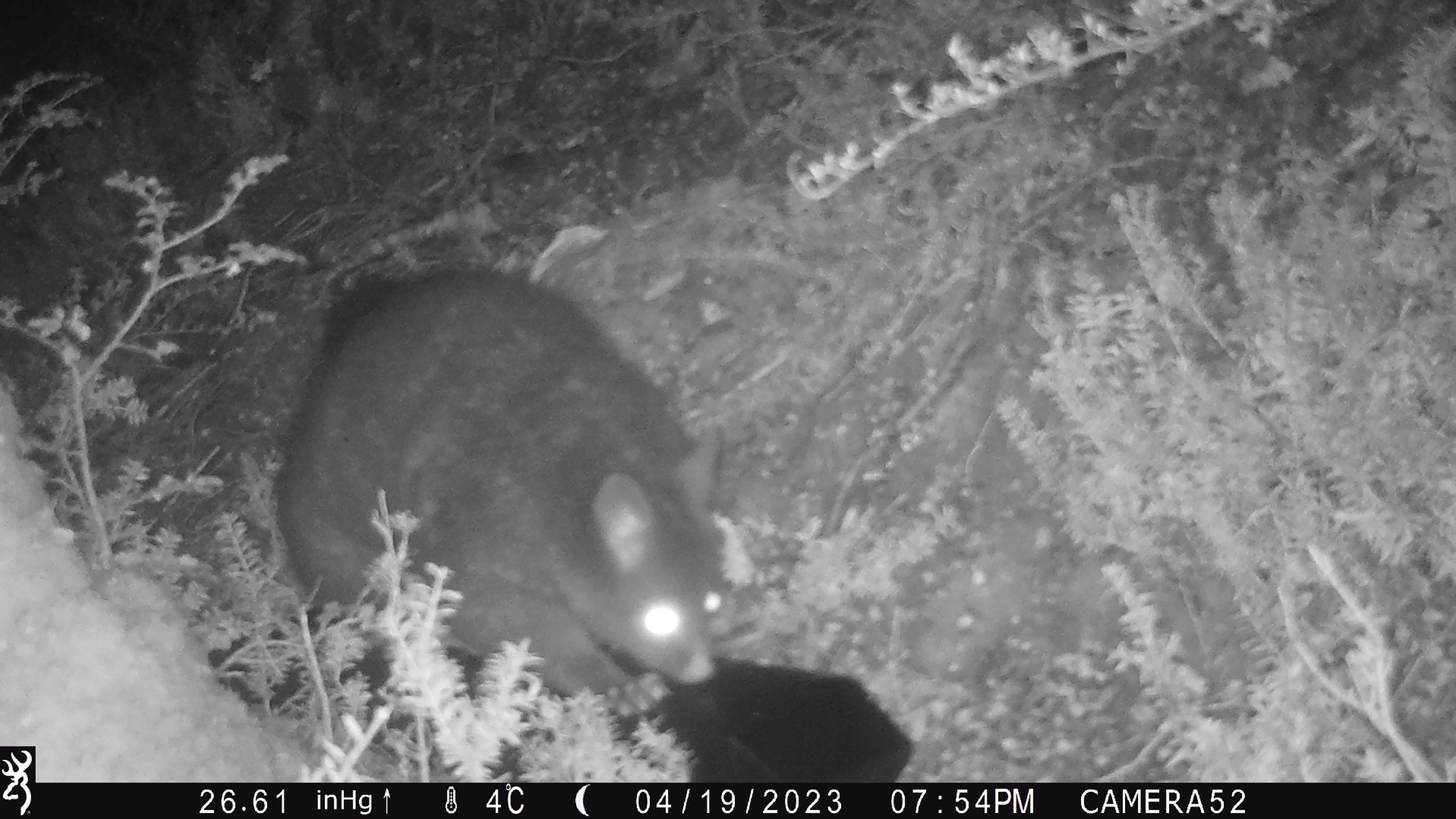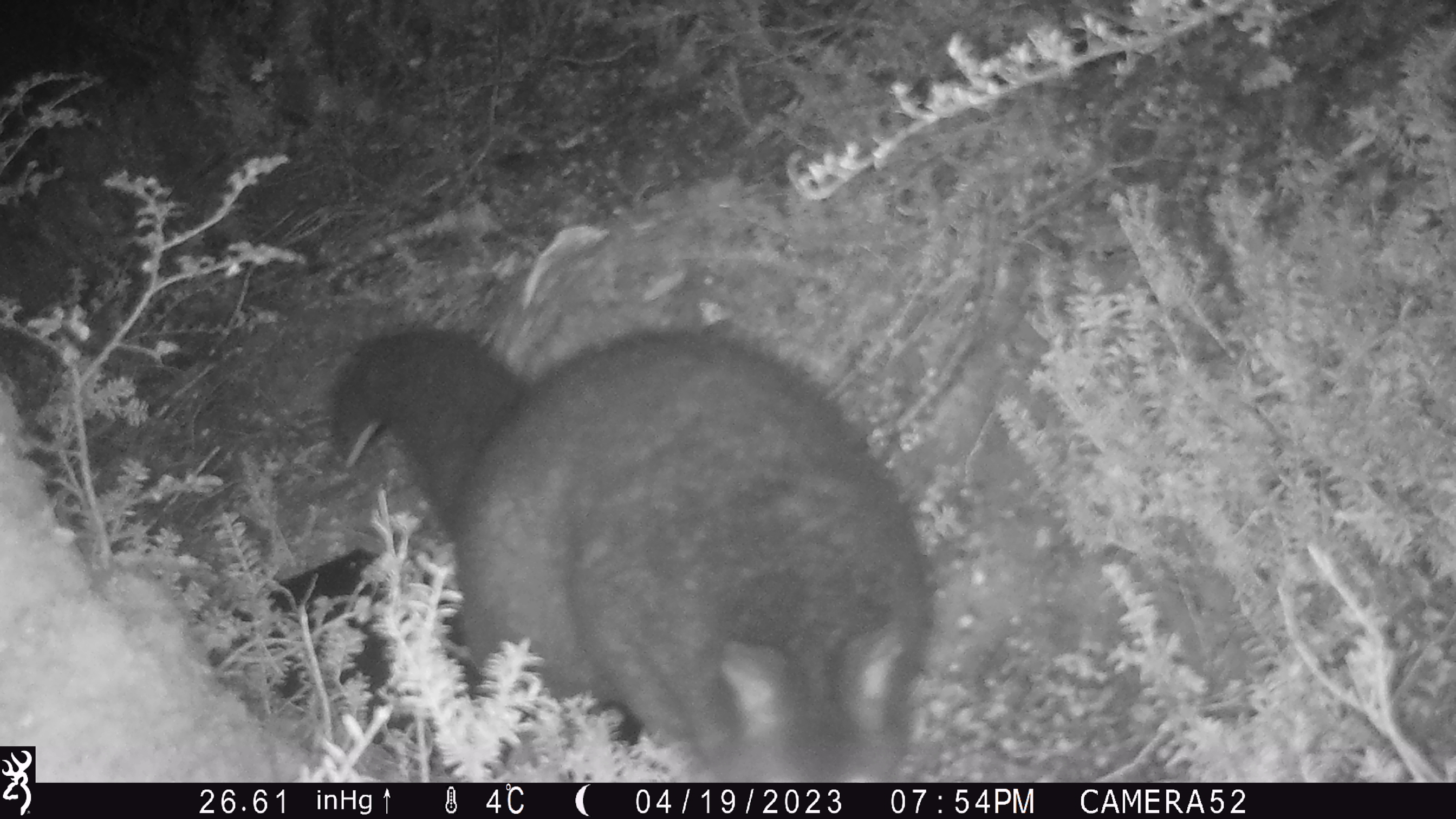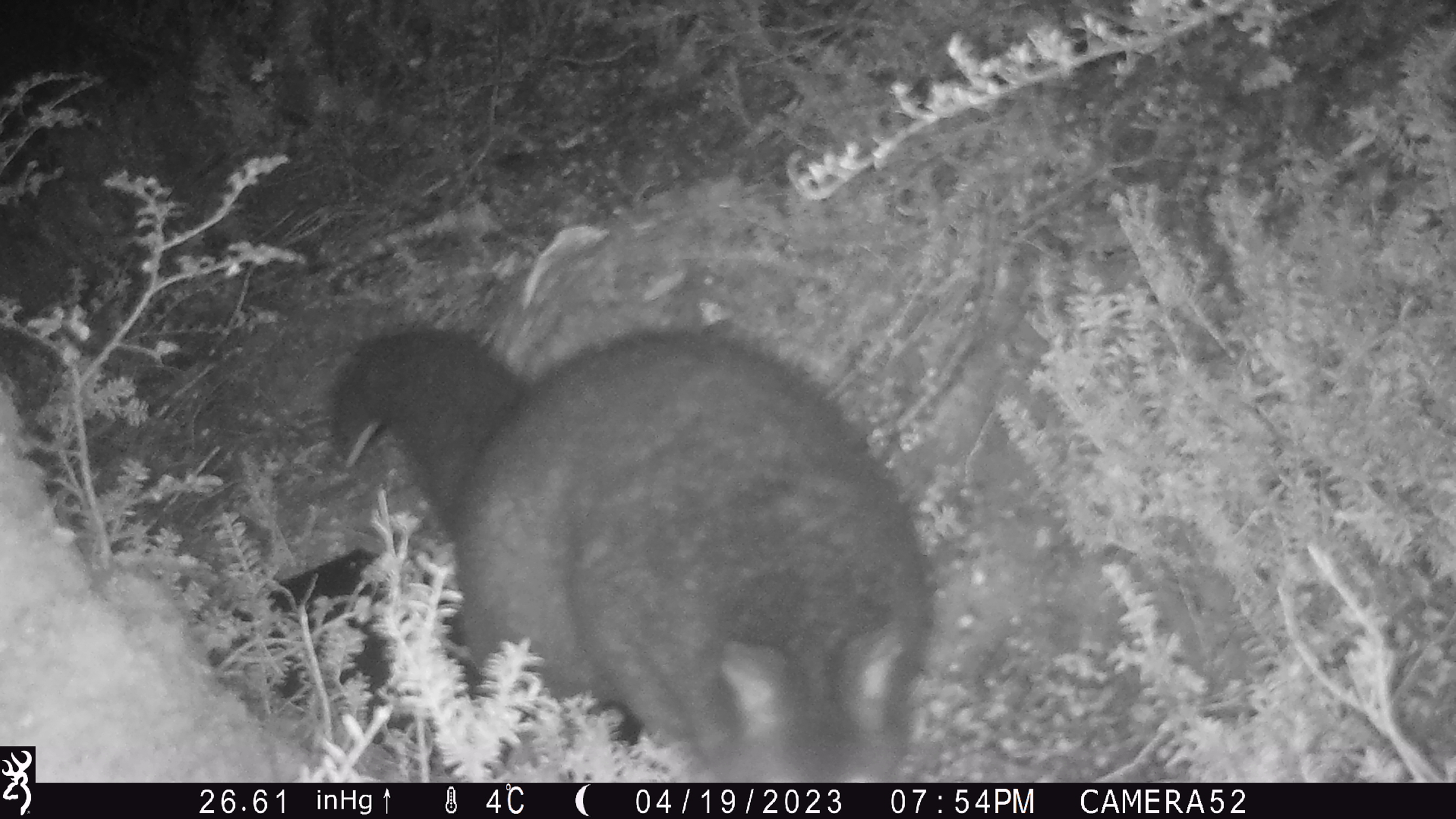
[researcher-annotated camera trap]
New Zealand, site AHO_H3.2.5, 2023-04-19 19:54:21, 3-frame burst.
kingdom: Animalia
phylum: Chordata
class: Mammalia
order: Carnivora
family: Mustelidae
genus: Mustela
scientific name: Mustela erminea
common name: stoat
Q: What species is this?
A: Stoat (Mustela erminea).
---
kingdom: Animalia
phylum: Chordata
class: Mammalia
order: Diprotodontia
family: Phalangeridae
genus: Trichosurus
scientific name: Trichosurus vulpecula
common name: common brushtail possum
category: possum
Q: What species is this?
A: Possum (common brushtail possum) (Trichosurus vulpecula).